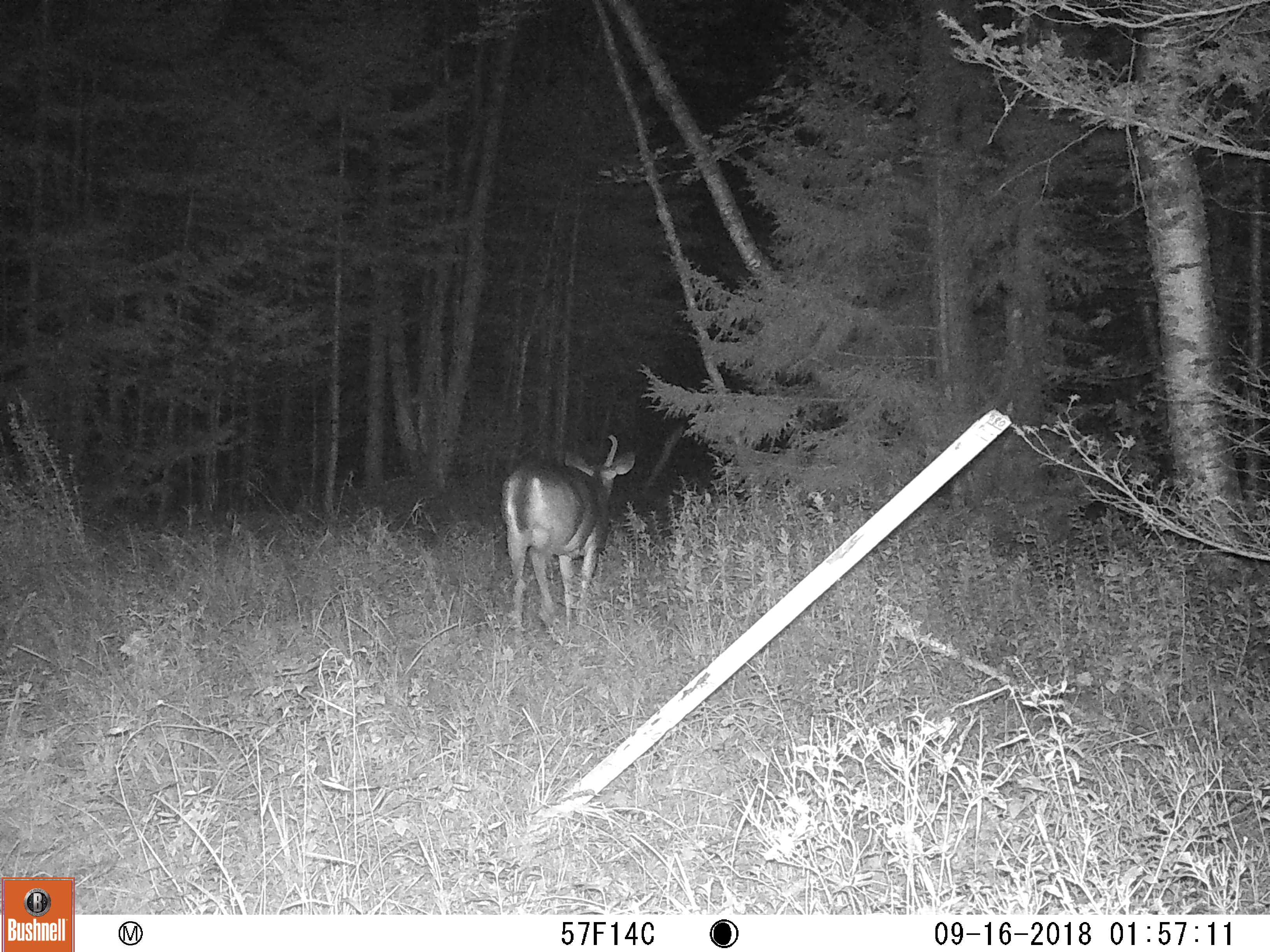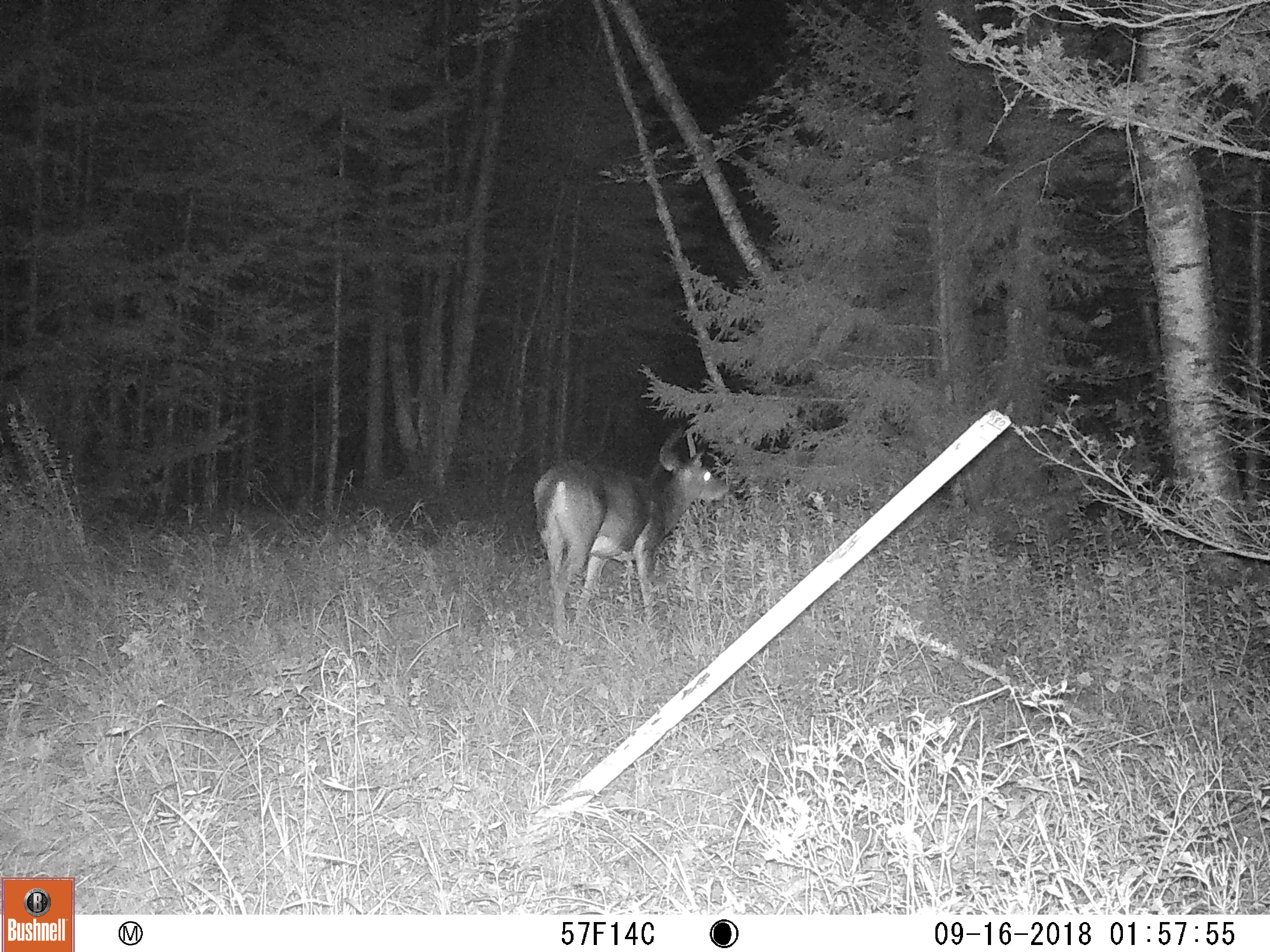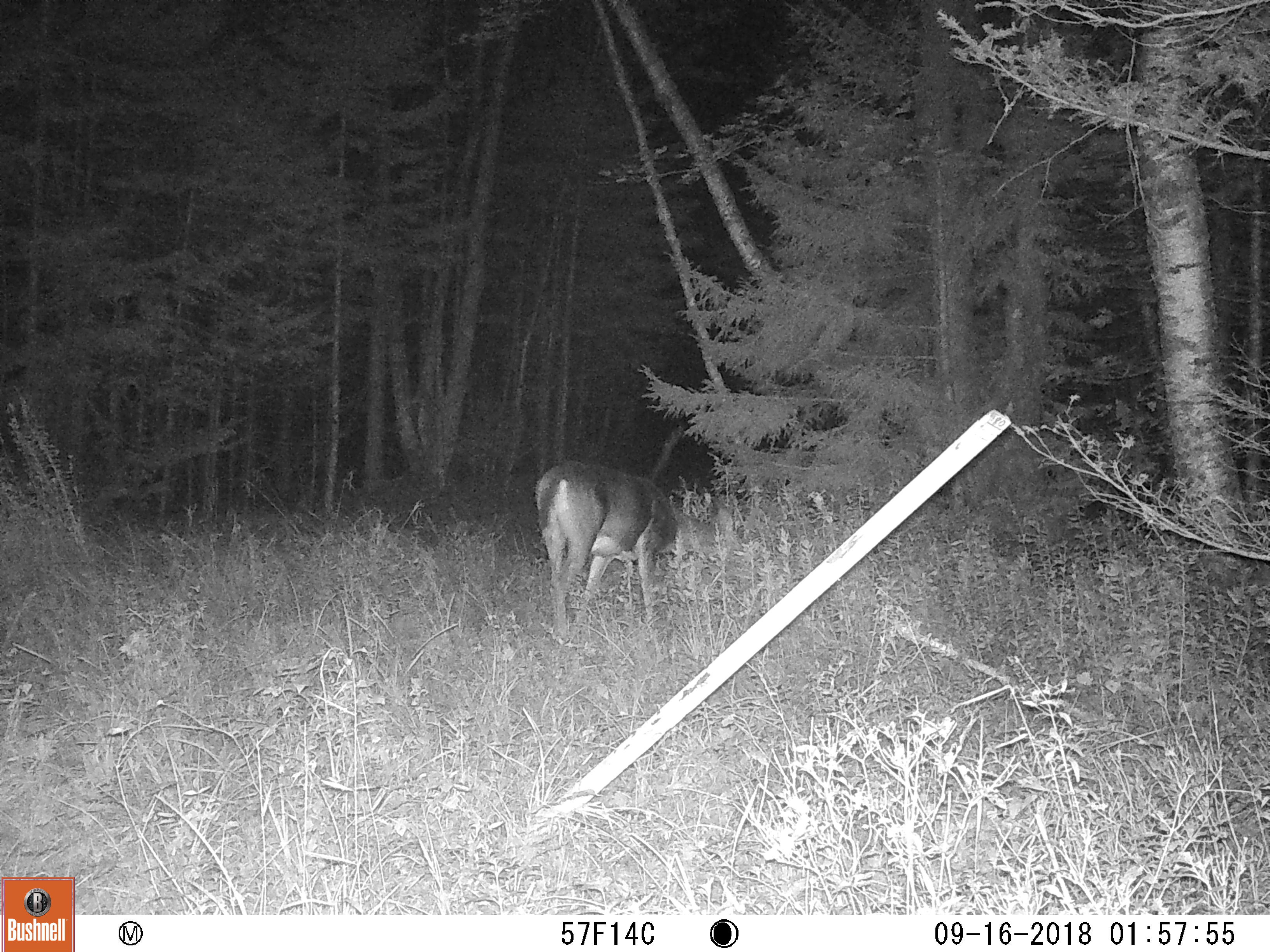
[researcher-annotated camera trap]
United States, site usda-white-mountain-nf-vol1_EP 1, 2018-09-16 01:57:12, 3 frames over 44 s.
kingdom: Animalia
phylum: Chordata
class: Mammalia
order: Artiodactyla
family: Cervidae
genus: Odocoileus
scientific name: Odocoileus virginianus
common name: white-tailed deer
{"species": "white-tailed deer (Odocoileus virginianus)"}